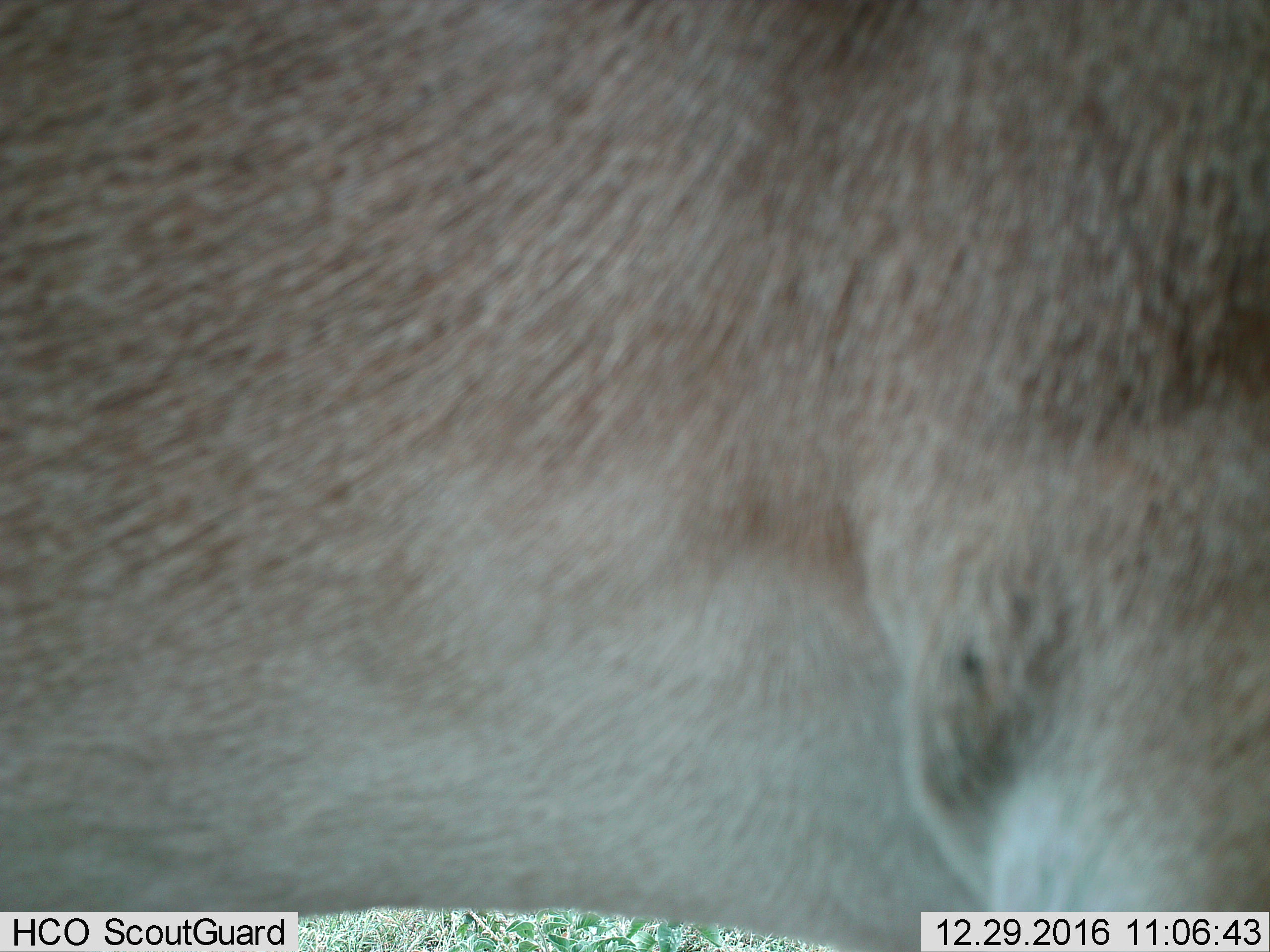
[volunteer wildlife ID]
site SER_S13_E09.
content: unidentified animal